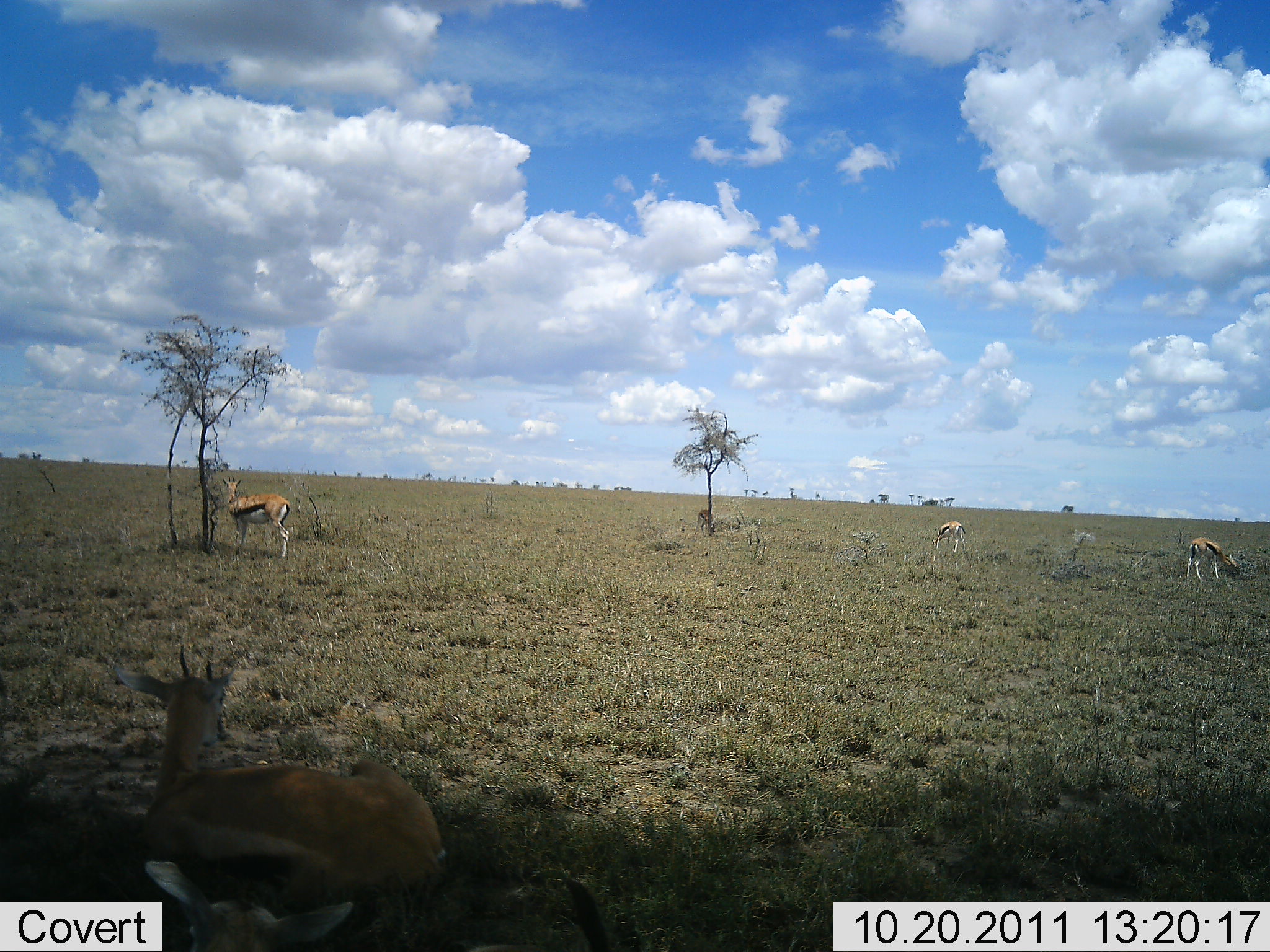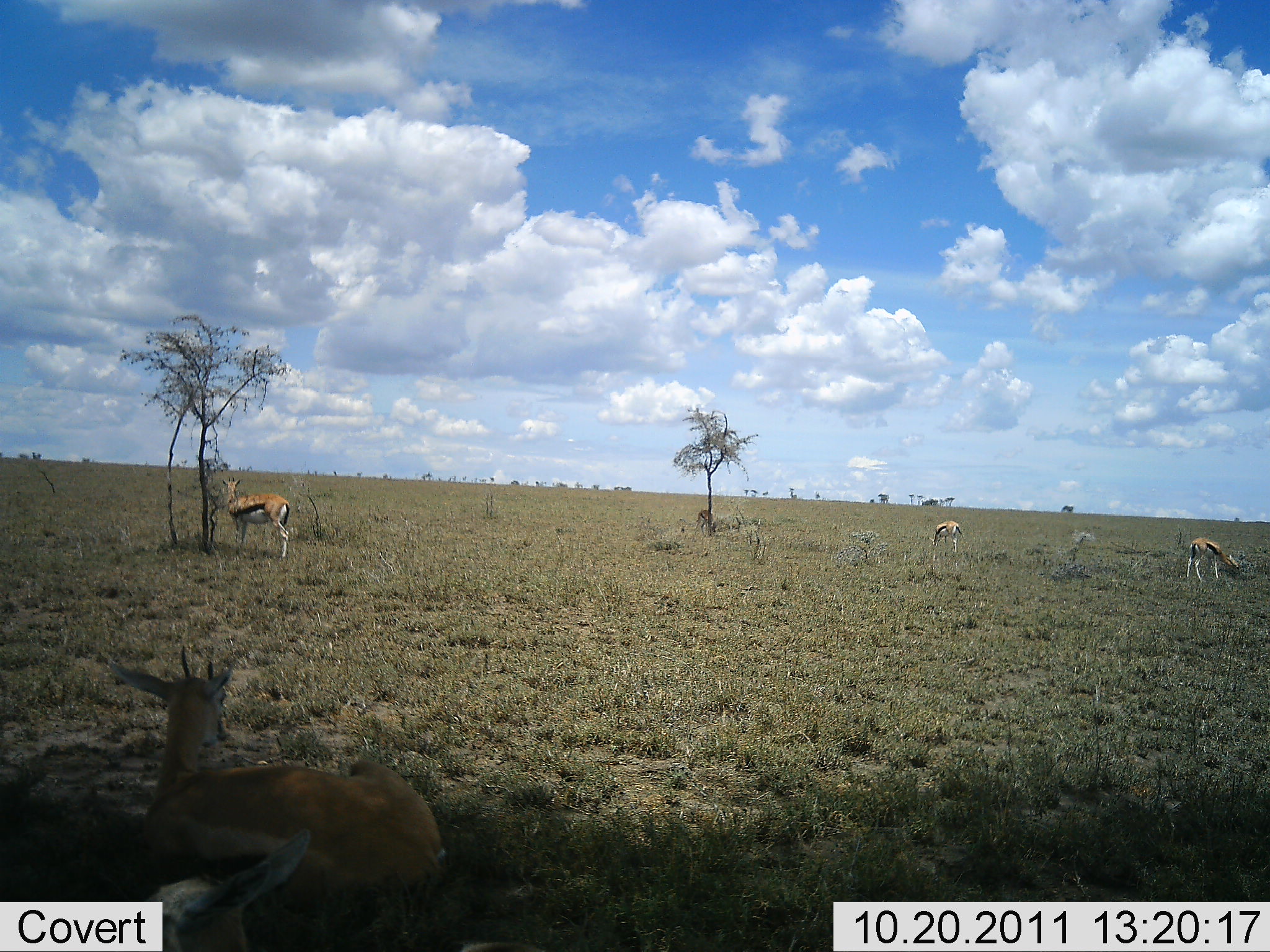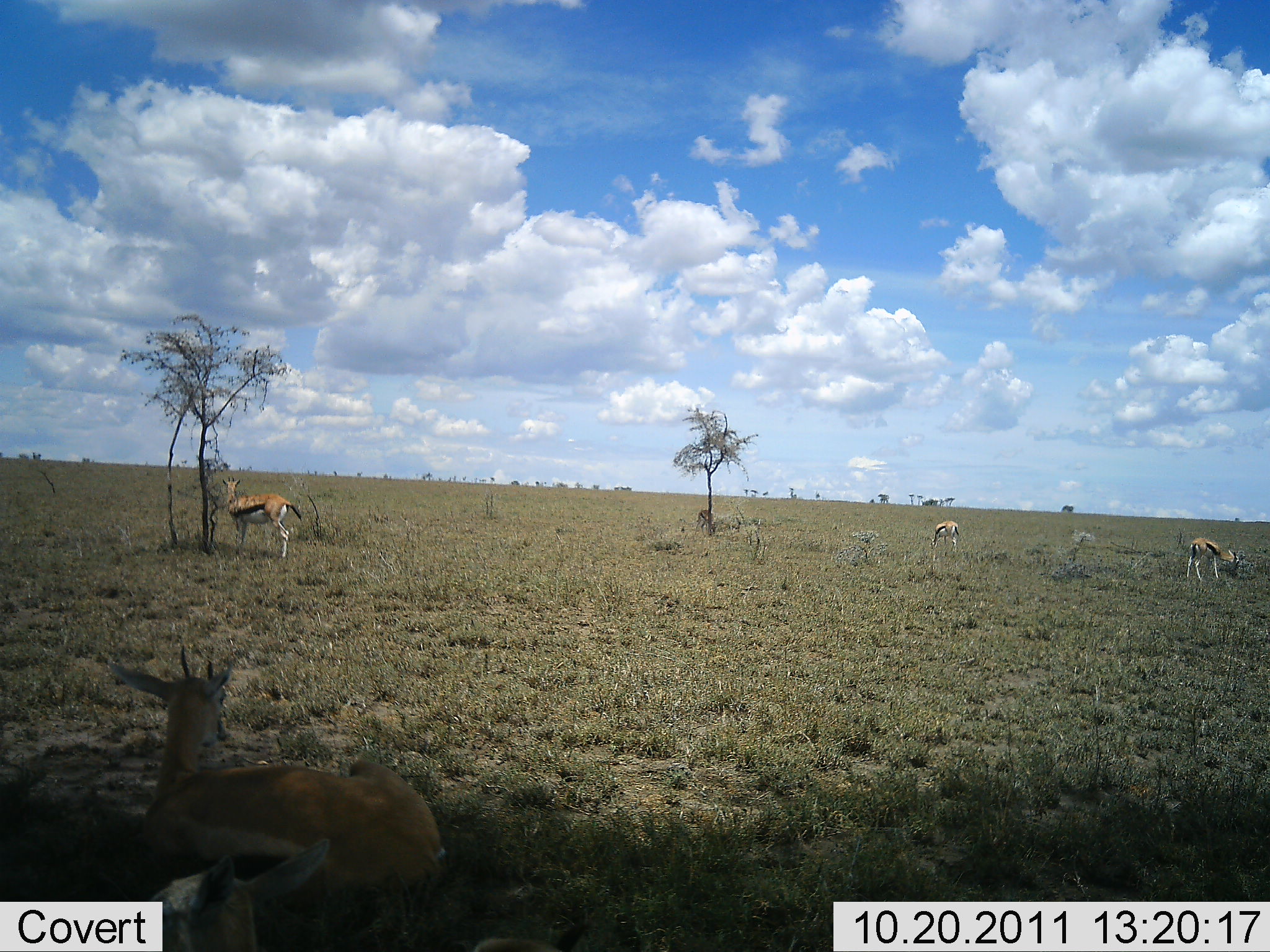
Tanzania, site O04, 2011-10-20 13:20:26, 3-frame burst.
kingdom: Animalia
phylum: Chordata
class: Mammalia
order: Artiodactyla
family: Bovidae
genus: Eudorcas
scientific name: Eudorcas thomsonii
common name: thomson's gazelle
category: gazellethomsons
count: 5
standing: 67%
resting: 67%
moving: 17%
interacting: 0%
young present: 0%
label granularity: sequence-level